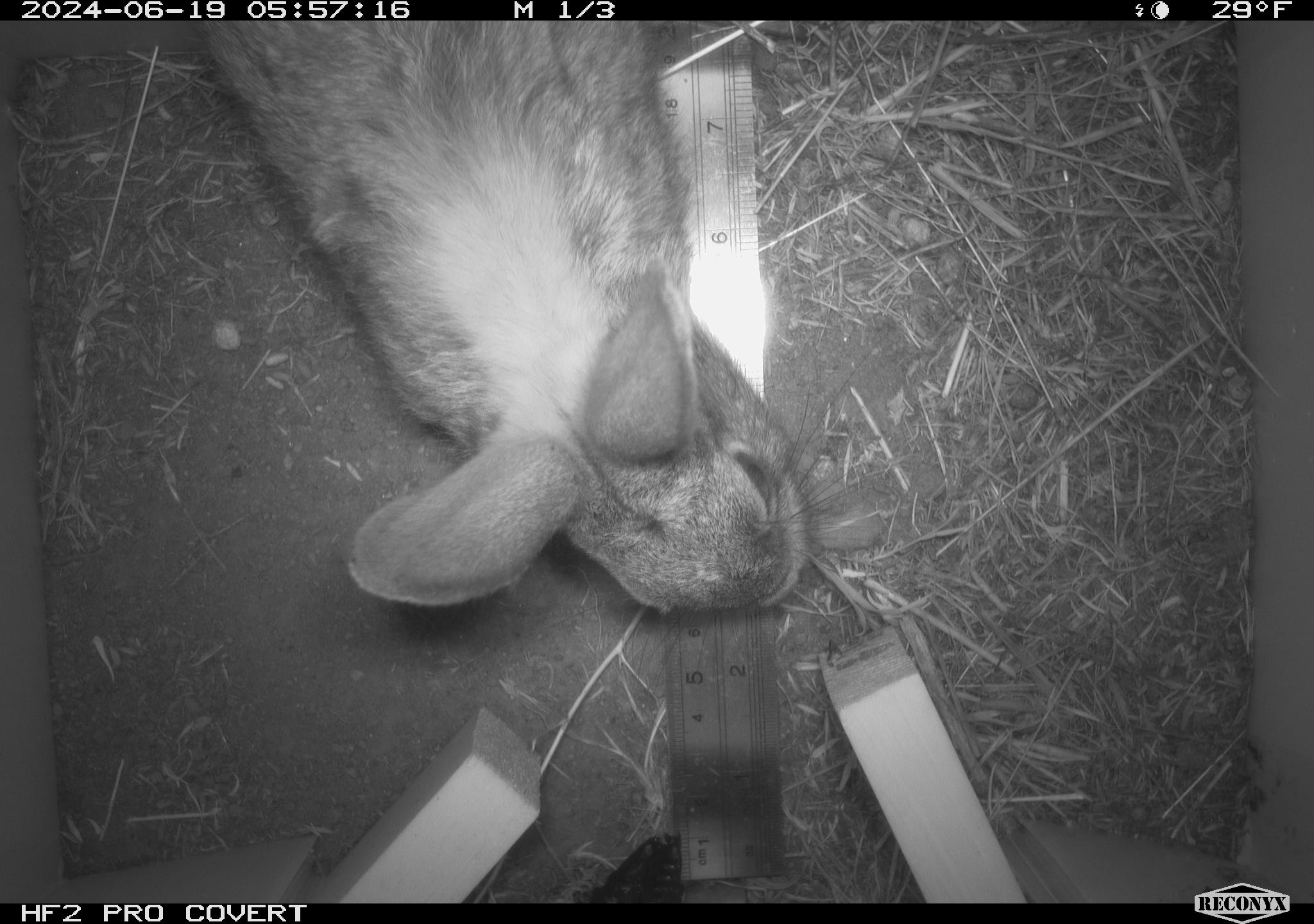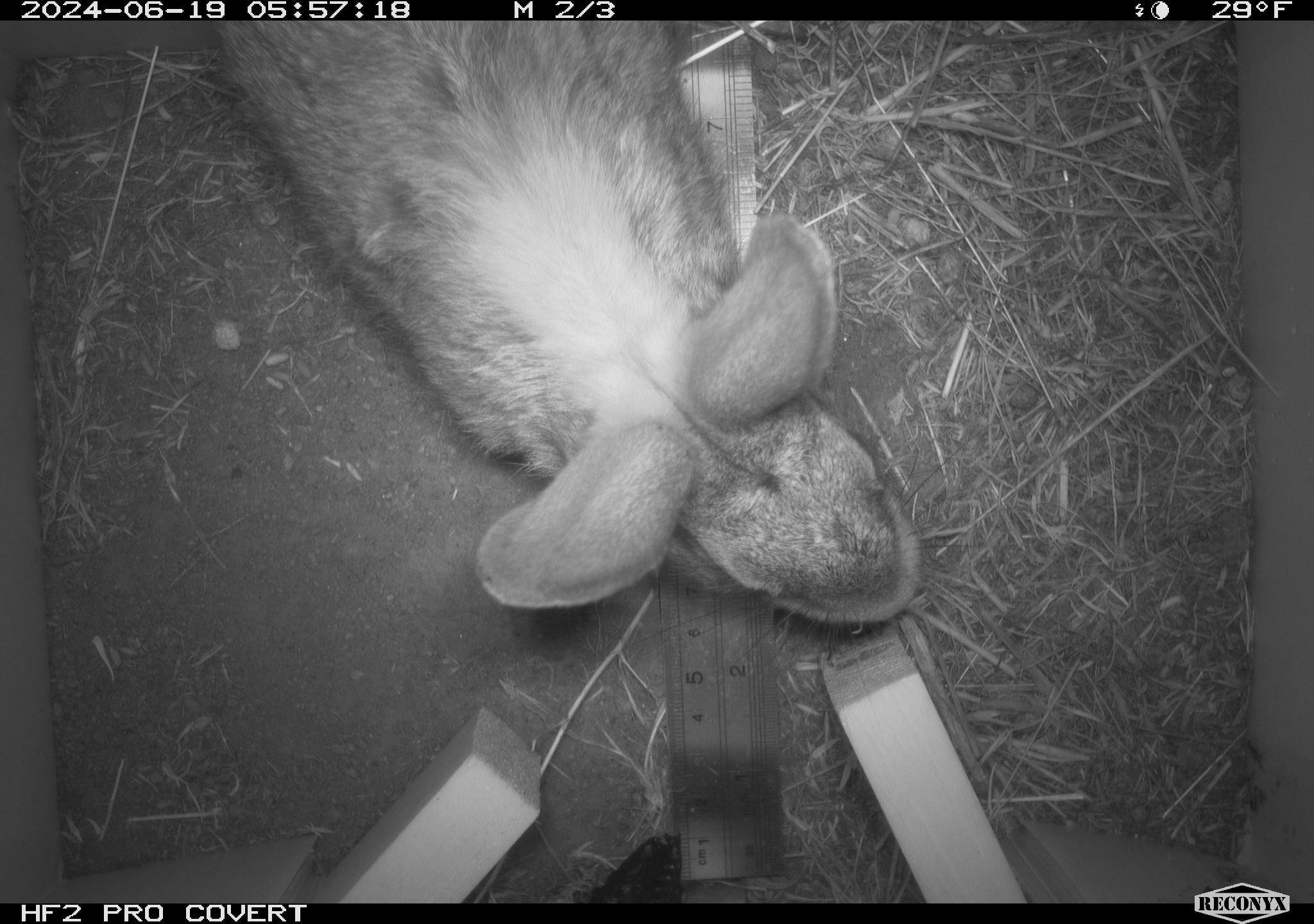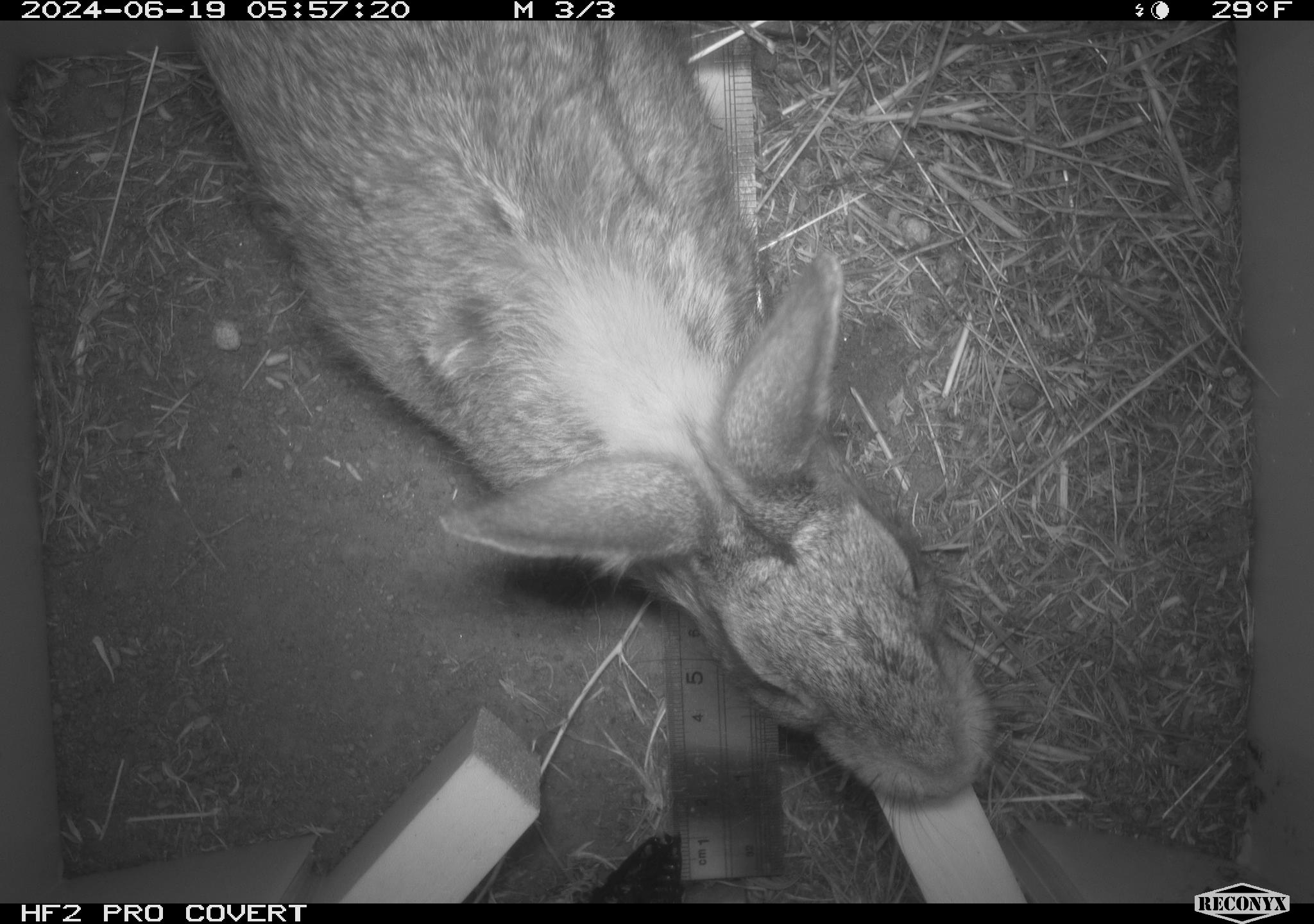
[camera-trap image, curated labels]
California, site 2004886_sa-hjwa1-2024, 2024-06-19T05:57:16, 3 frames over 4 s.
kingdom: Animalia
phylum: Chordata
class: Mammalia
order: Lagomorpha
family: Leporidae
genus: Sylvilagus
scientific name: Sylvilagus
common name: cottontail rabbits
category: sylvilagus species